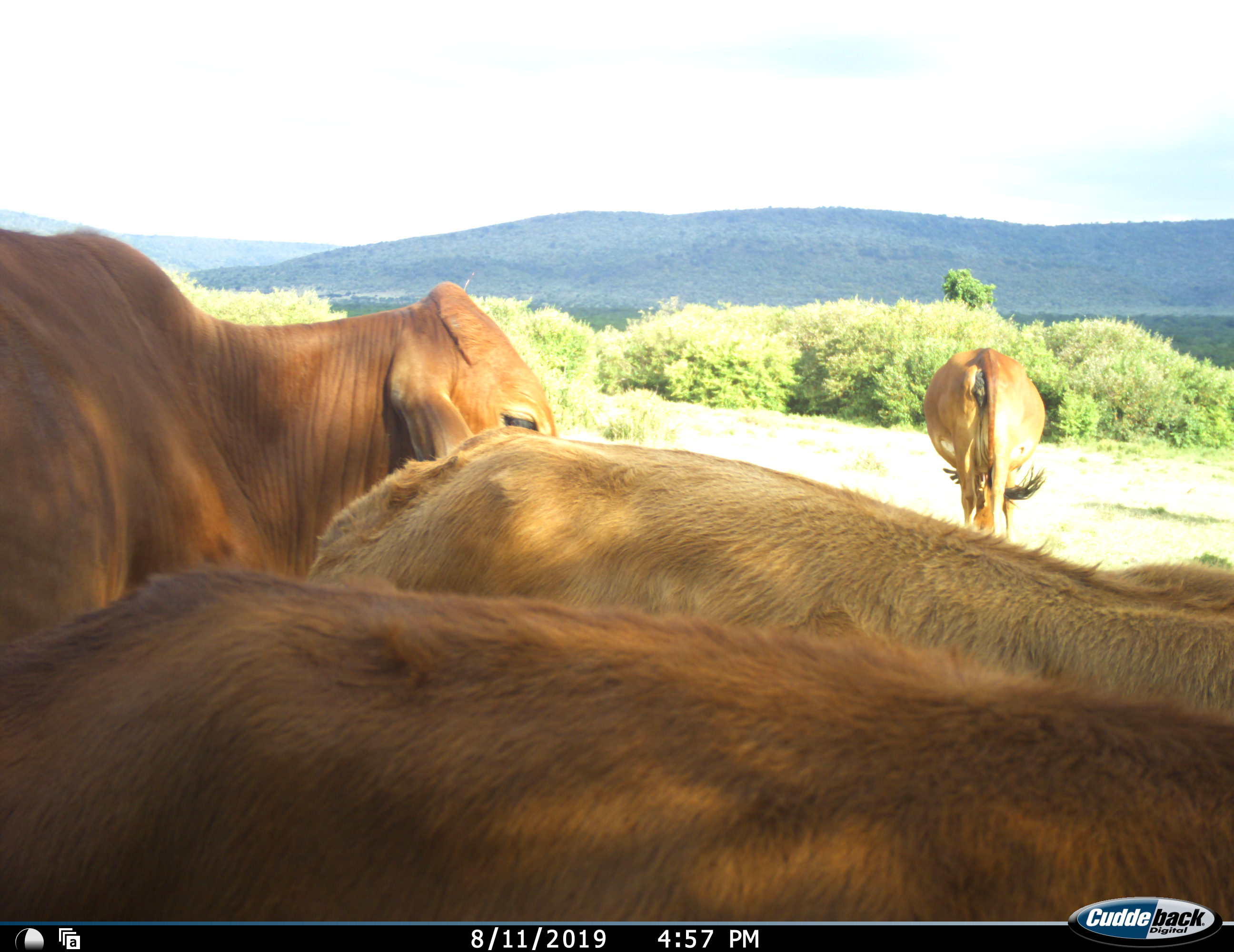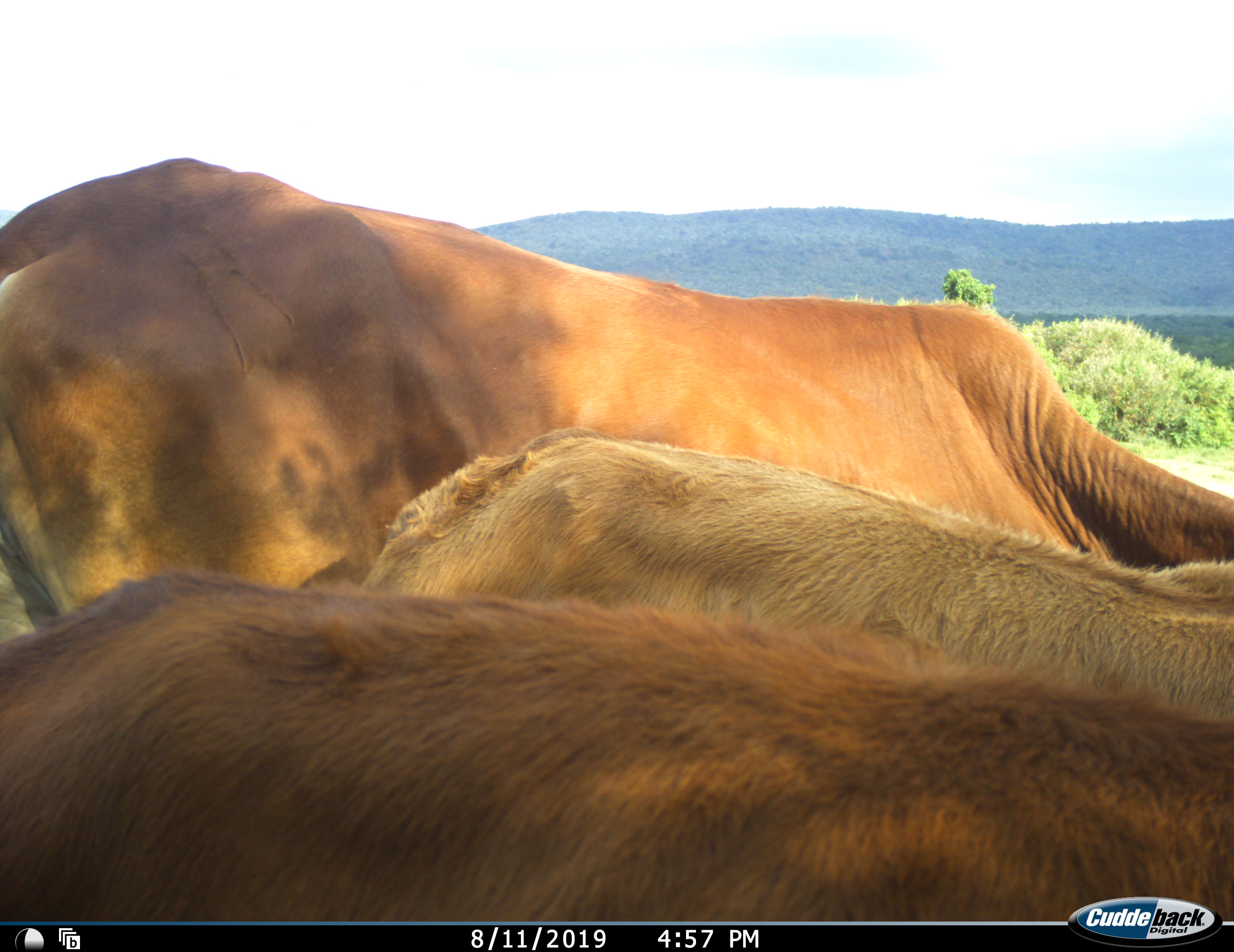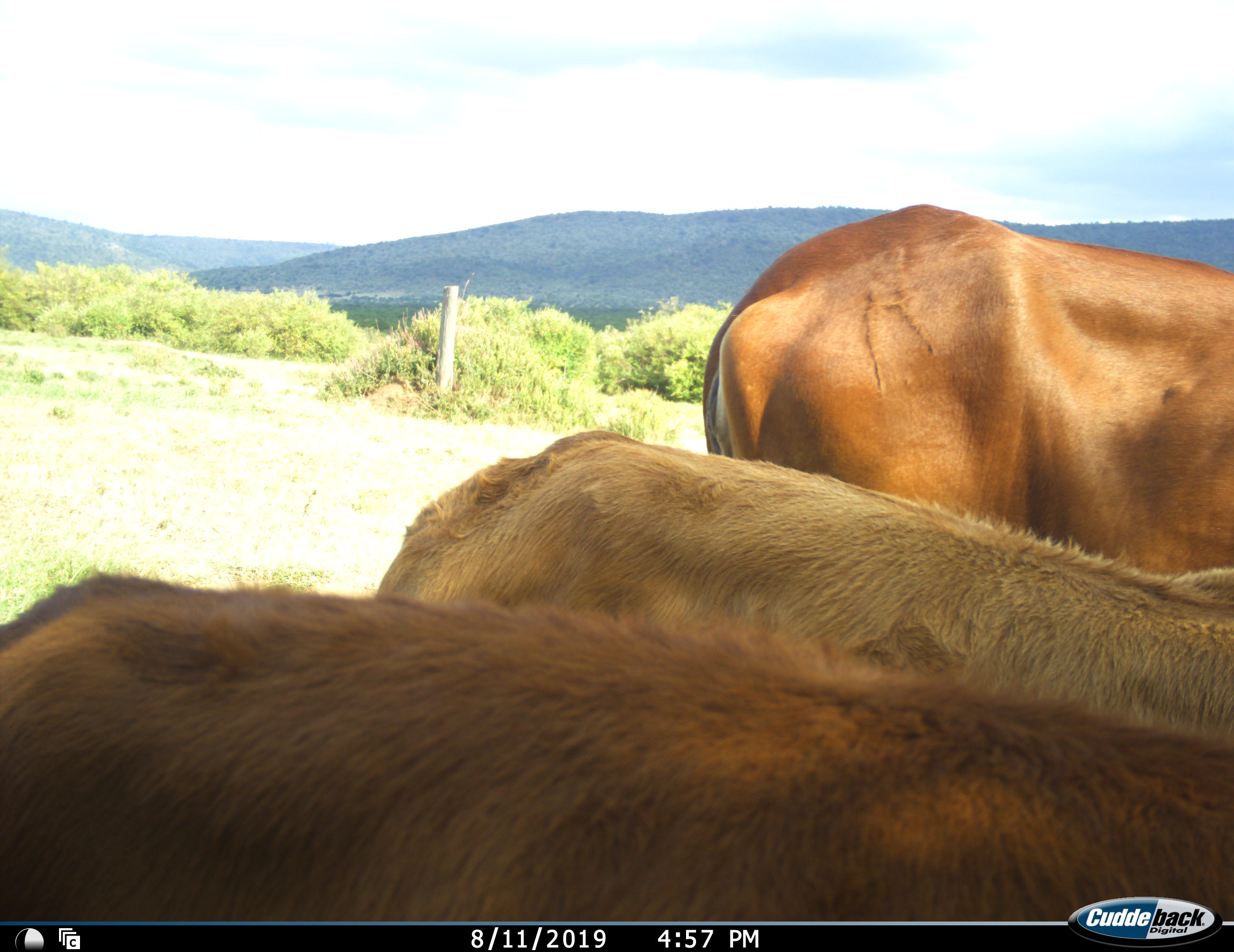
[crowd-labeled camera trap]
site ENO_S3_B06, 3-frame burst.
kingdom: Animalia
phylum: Chordata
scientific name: Vertebrata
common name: domestic animal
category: domesticanimal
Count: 4.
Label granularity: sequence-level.